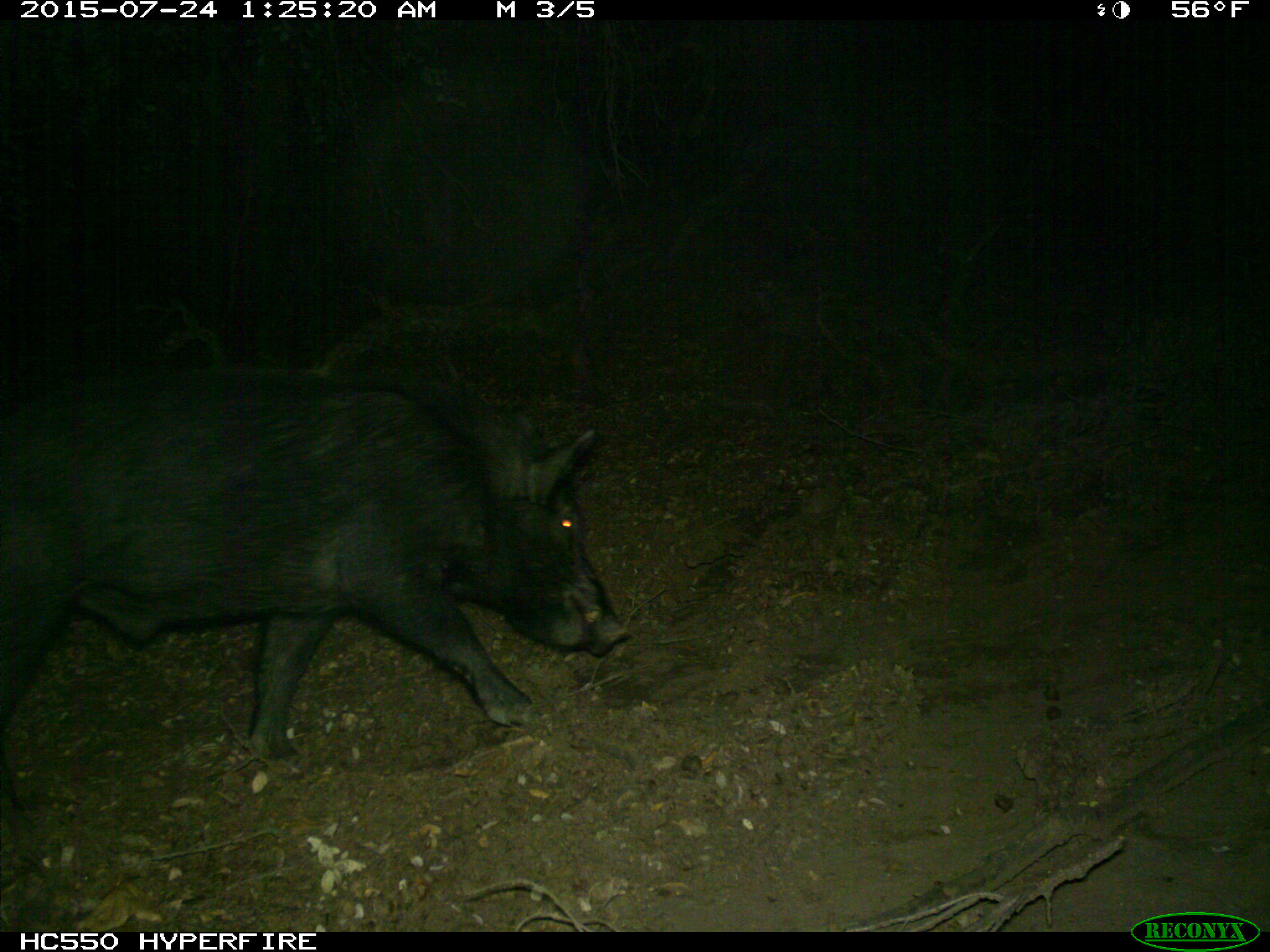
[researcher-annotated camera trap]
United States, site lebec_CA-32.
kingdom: Animalia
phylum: Chordata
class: Mammalia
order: Artiodactyla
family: Suidae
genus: Sus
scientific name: Sus scrofa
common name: wild boar